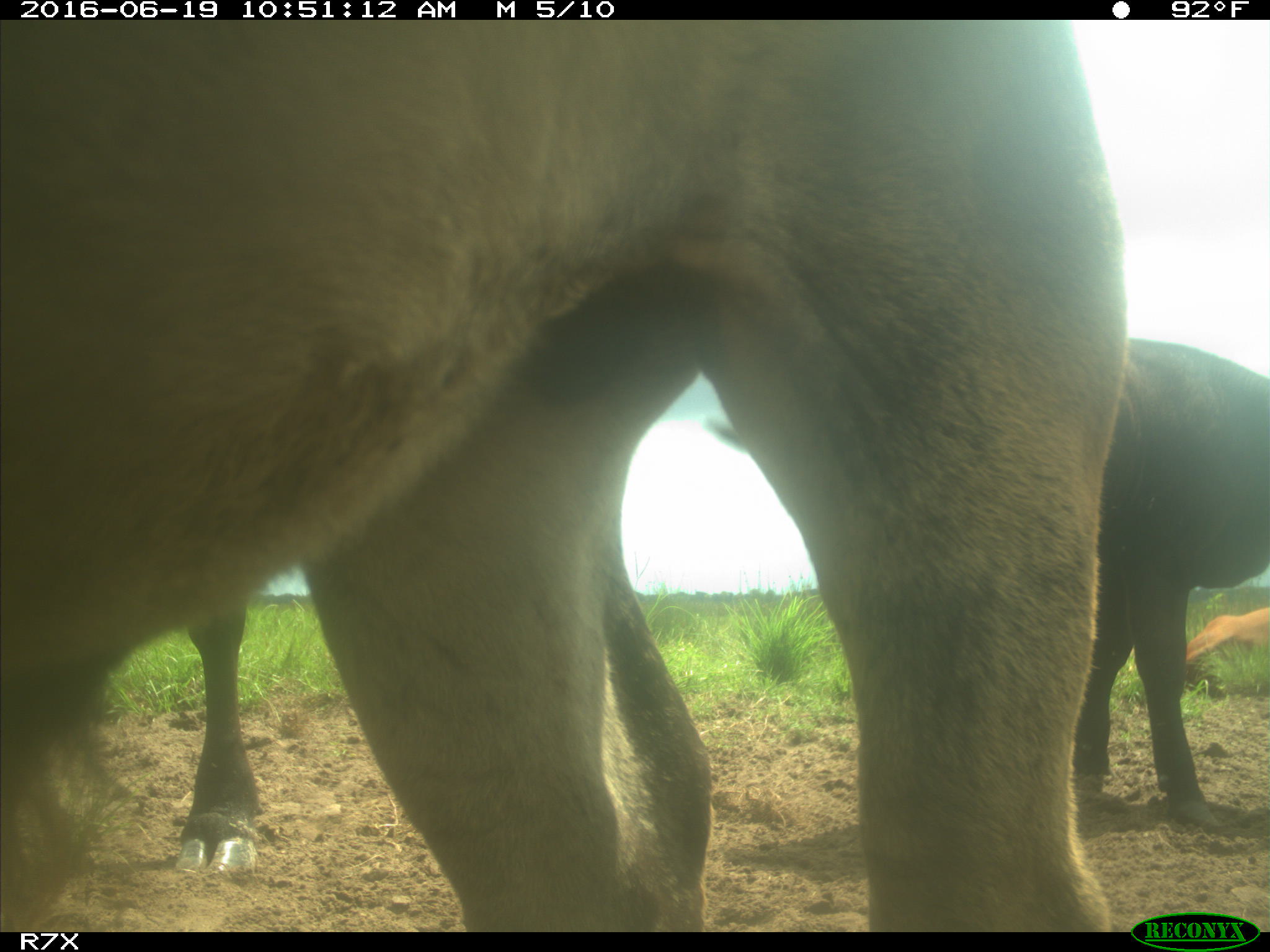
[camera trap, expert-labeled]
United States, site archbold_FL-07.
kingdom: Animalia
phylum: Chordata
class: Mammalia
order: Artiodactyla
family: Bovidae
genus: Bos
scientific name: Bos taurus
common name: domestic cow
Bos taurus (domestic cow).